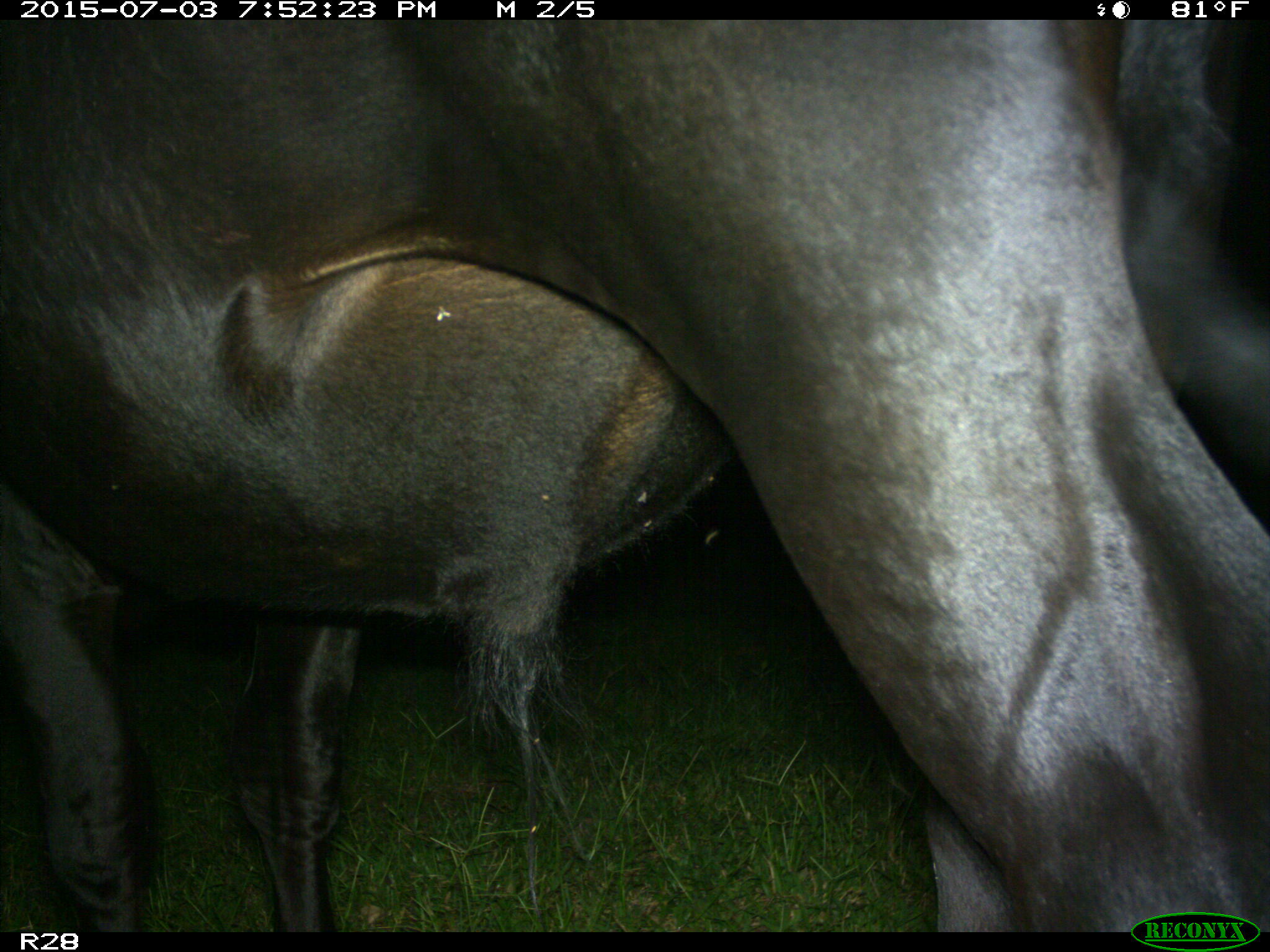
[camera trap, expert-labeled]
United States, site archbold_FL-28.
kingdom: Animalia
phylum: Chordata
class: Mammalia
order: Artiodactyla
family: Bovidae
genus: Bos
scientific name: Bos taurus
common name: domestic cow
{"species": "Bos taurus (domestic cow)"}